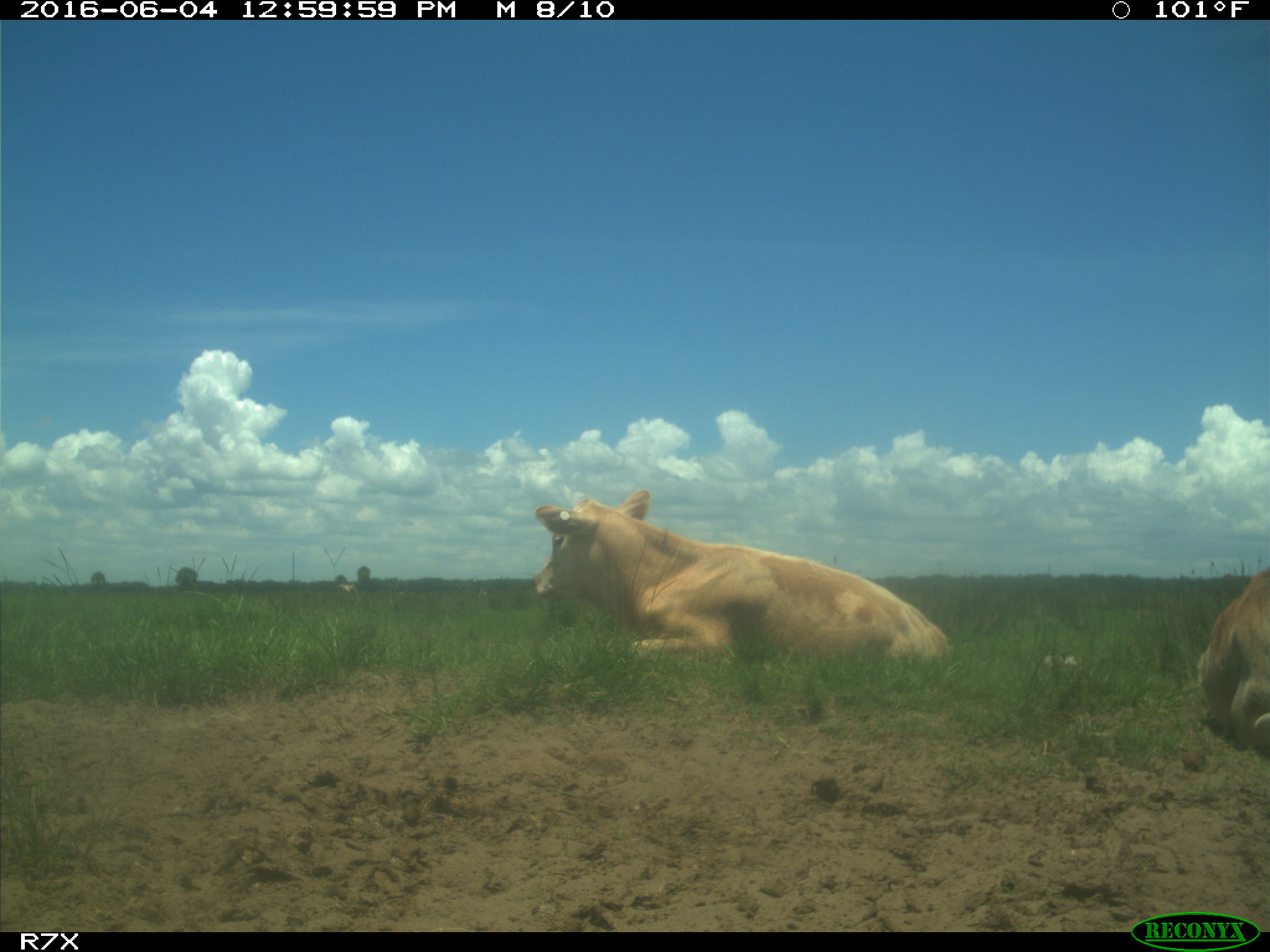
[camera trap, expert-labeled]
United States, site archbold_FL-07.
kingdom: Animalia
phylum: Chordata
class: Mammalia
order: Artiodactyla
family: Bovidae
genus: Bos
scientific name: Bos taurus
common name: domestic cow